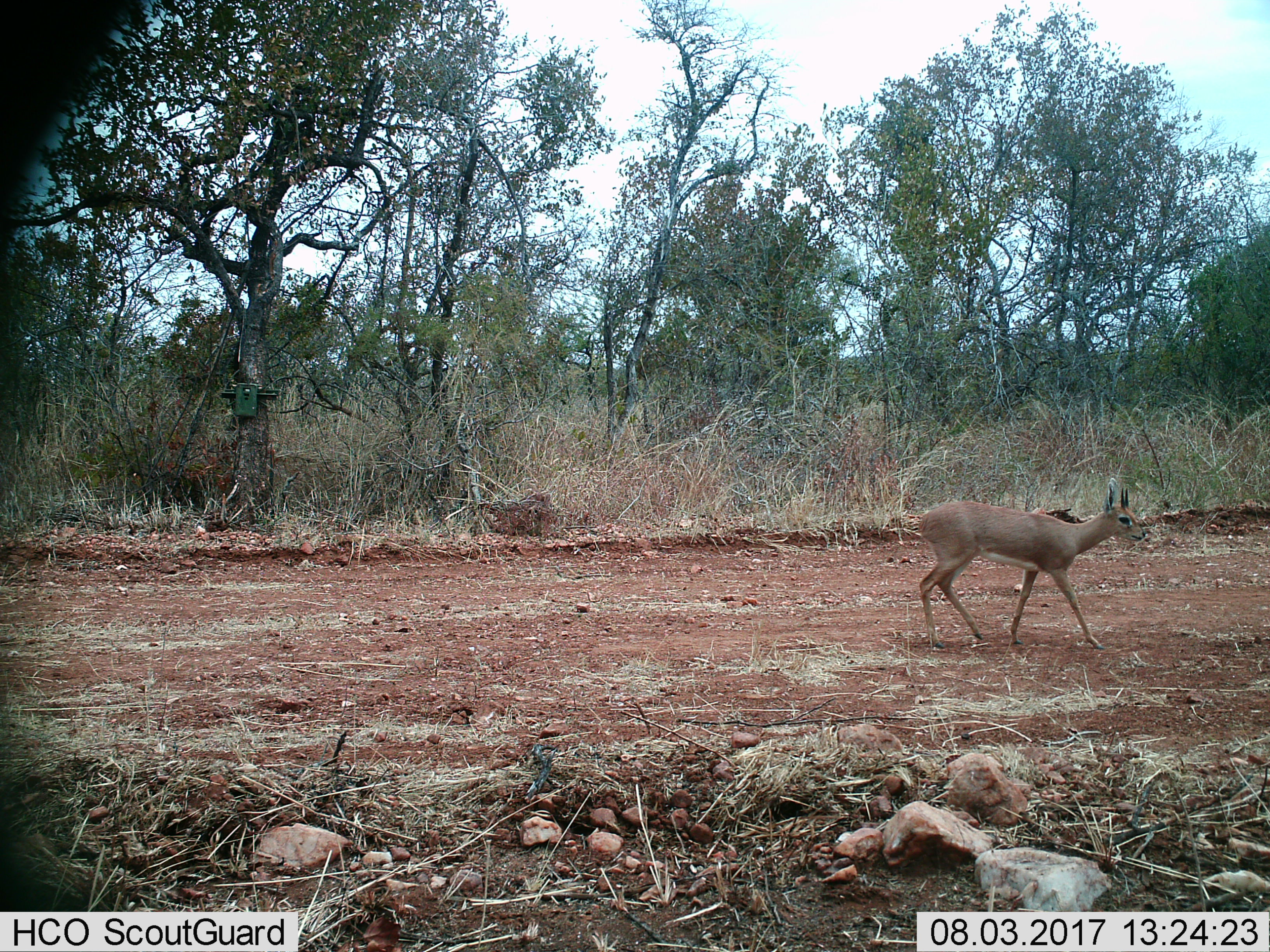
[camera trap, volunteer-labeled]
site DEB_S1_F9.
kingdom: Animalia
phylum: Chordata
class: Mammalia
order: Artiodactyla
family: Bovidae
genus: Raphicerus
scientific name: Raphicerus campestris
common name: steenbok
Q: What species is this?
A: Steenbok (Raphicerus campestris).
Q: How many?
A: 1.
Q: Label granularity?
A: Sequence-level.